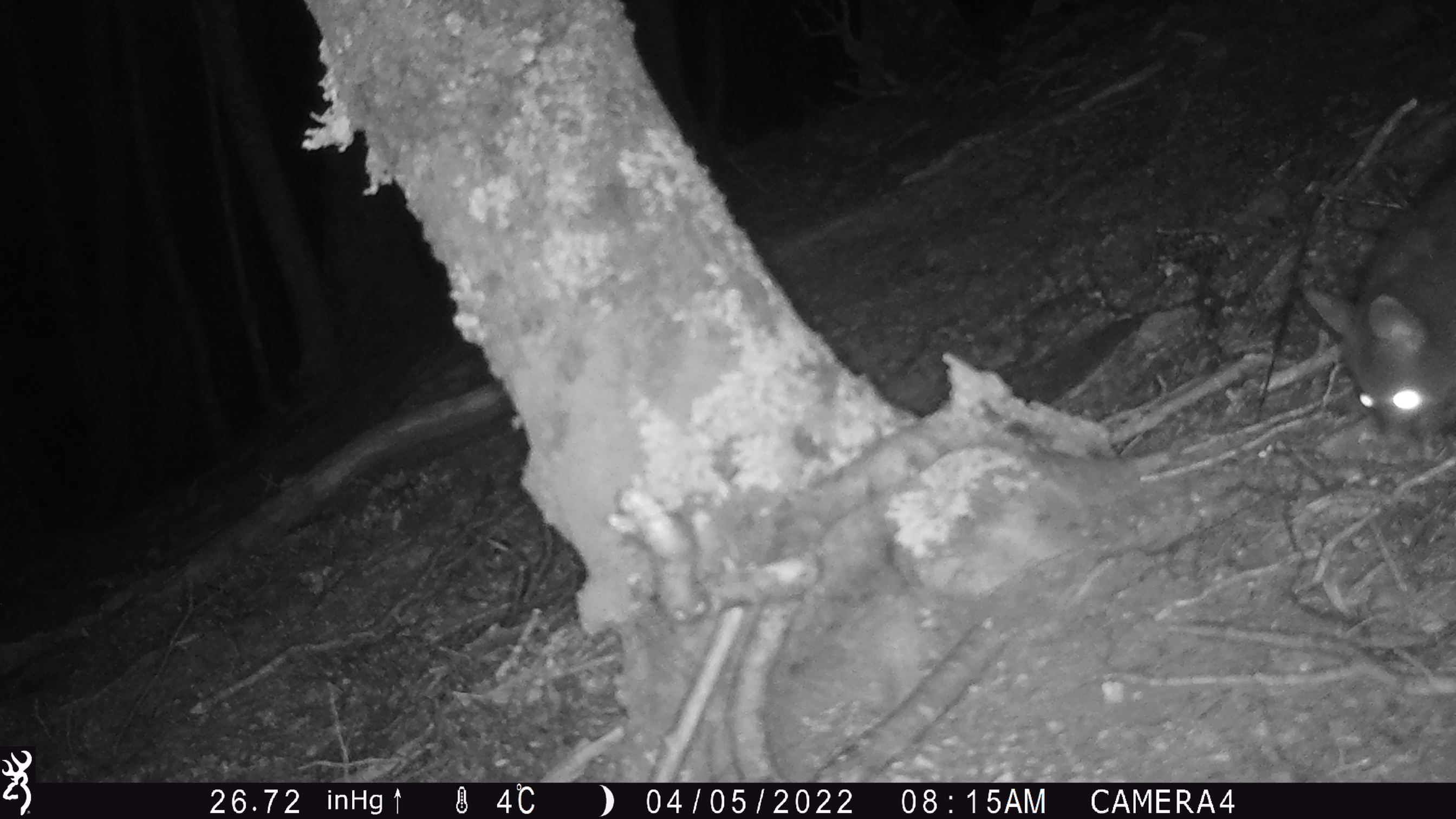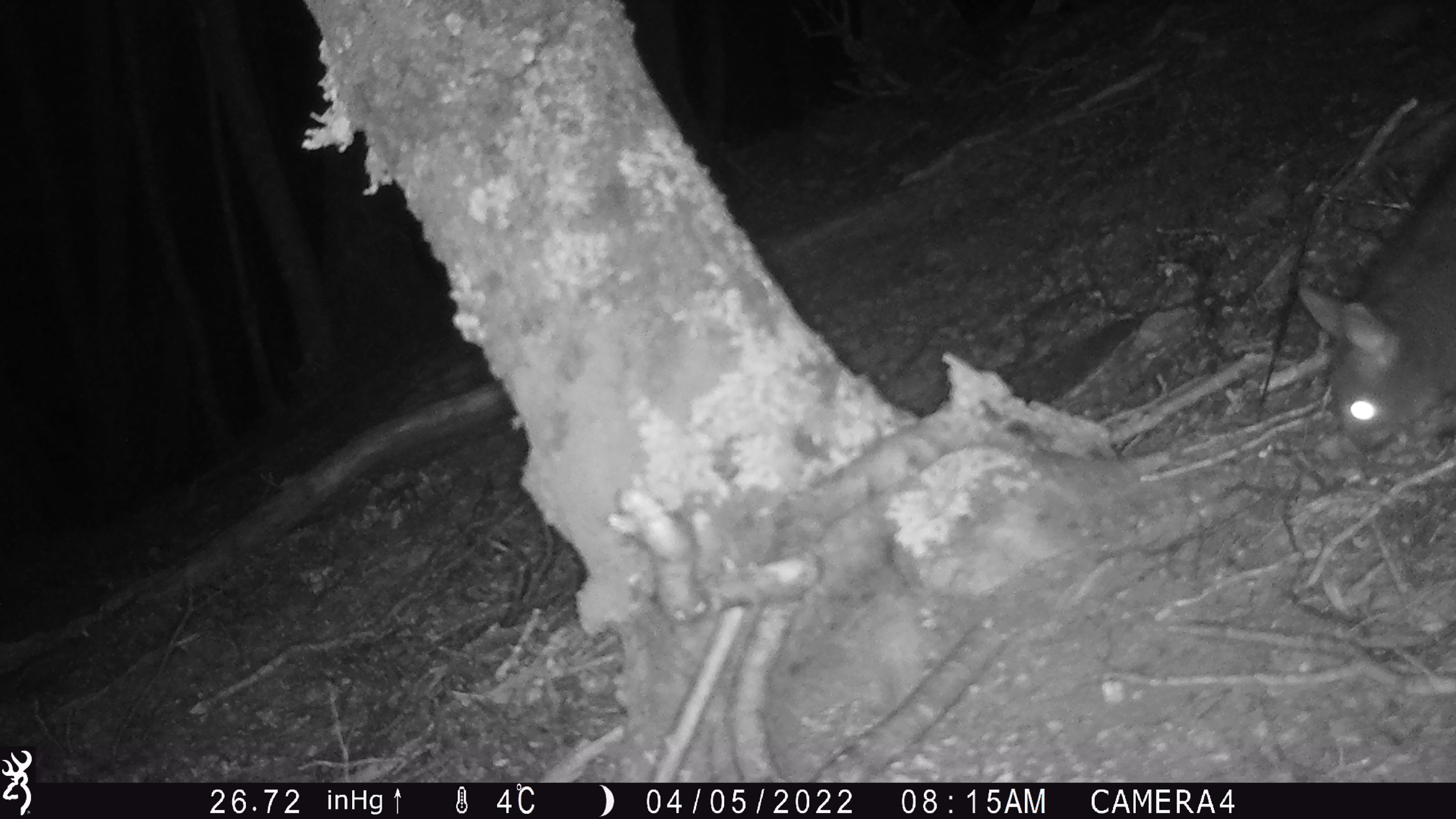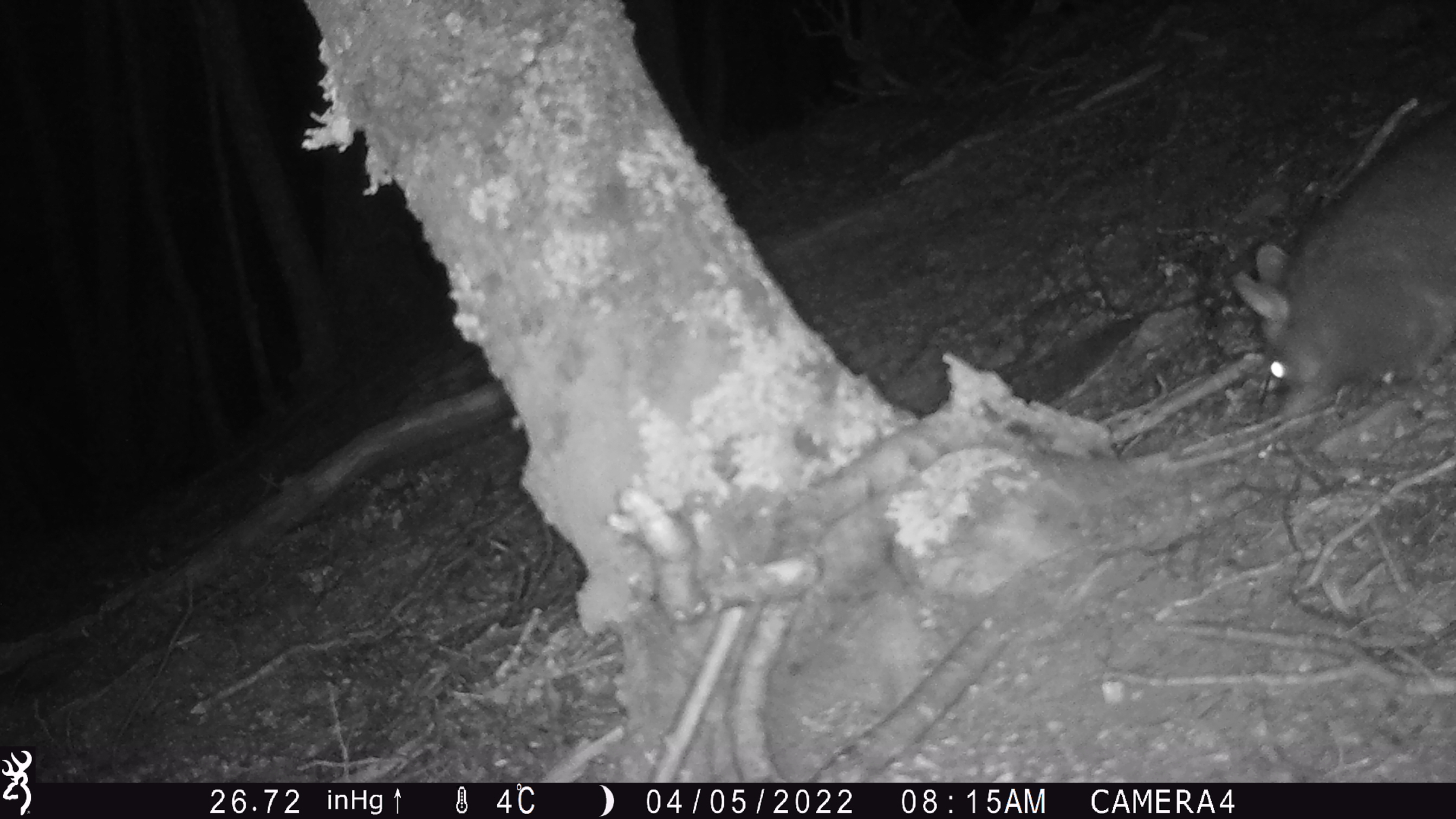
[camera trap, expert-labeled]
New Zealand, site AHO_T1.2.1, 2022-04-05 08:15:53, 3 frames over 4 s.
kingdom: Animalia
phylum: Chordata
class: Mammalia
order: Diprotodontia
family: Phalangeridae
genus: Trichosurus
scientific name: Trichosurus vulpecula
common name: common brushtail possum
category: possum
Possum (common brushtail possum) (Trichosurus vulpecula).